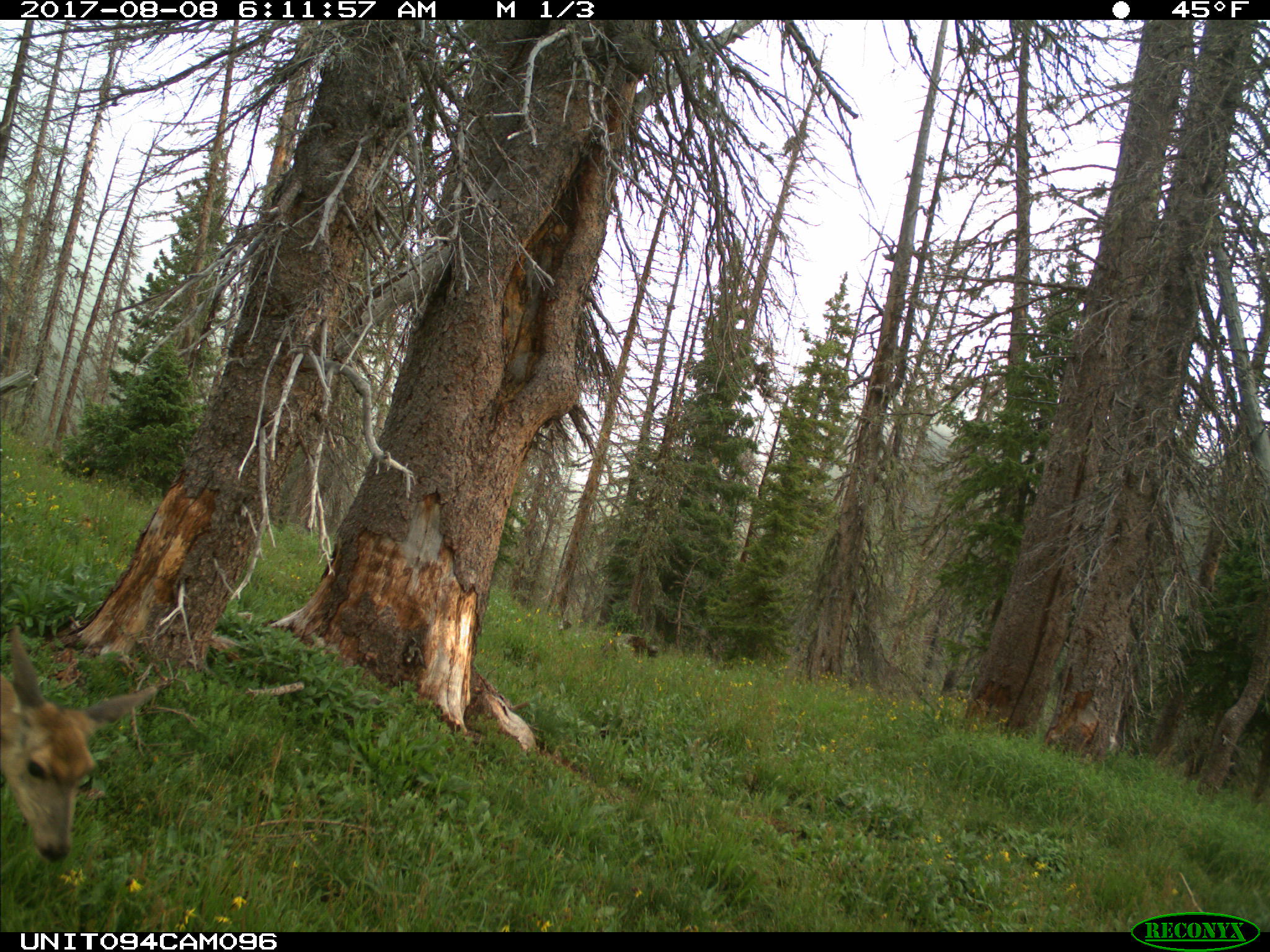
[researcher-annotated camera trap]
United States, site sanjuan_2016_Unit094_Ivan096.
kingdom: Animalia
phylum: Chordata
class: Mammalia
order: Artiodactyla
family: Cervidae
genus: Odocoileus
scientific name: Odocoileus hemionus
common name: mule deer